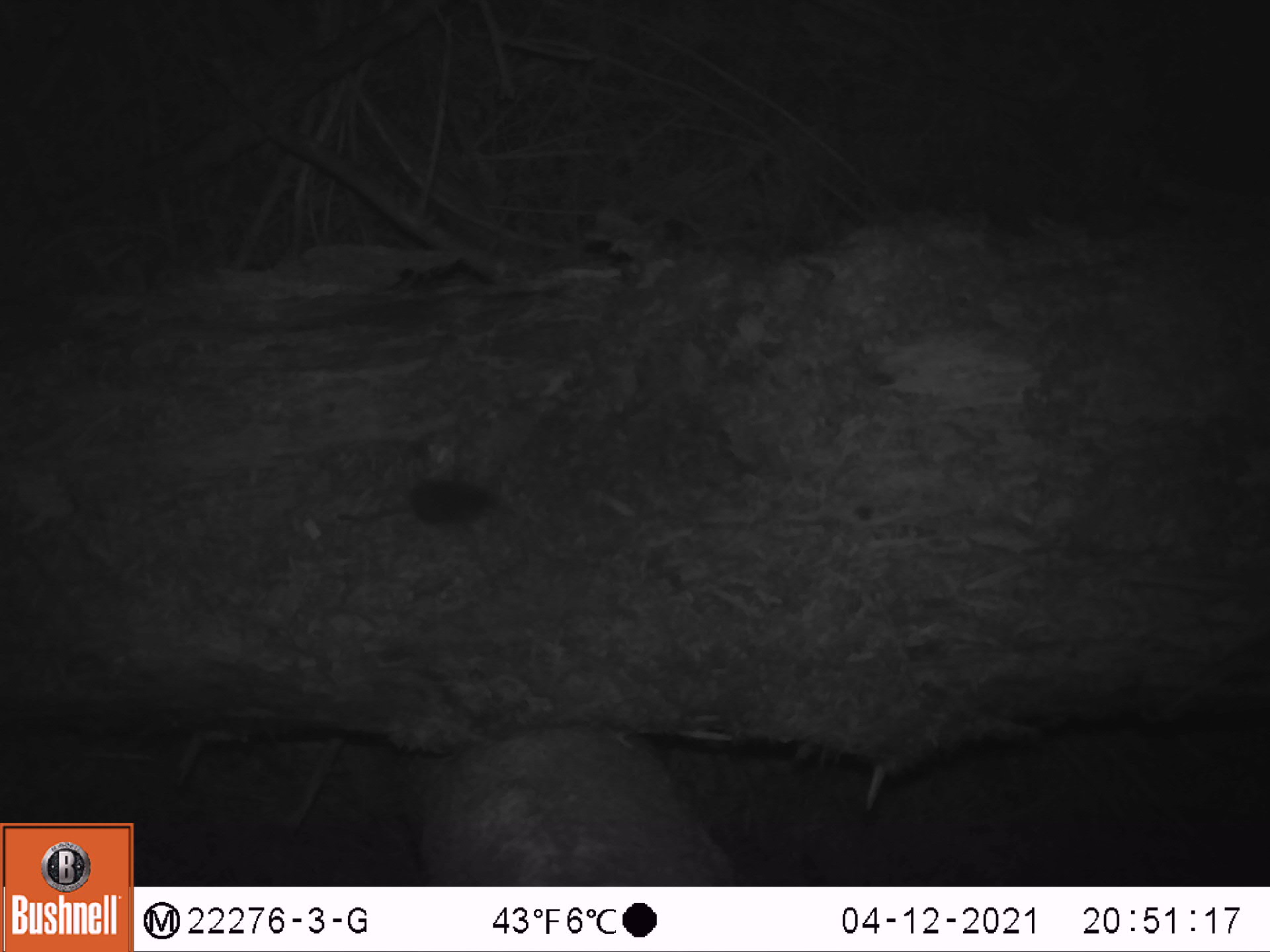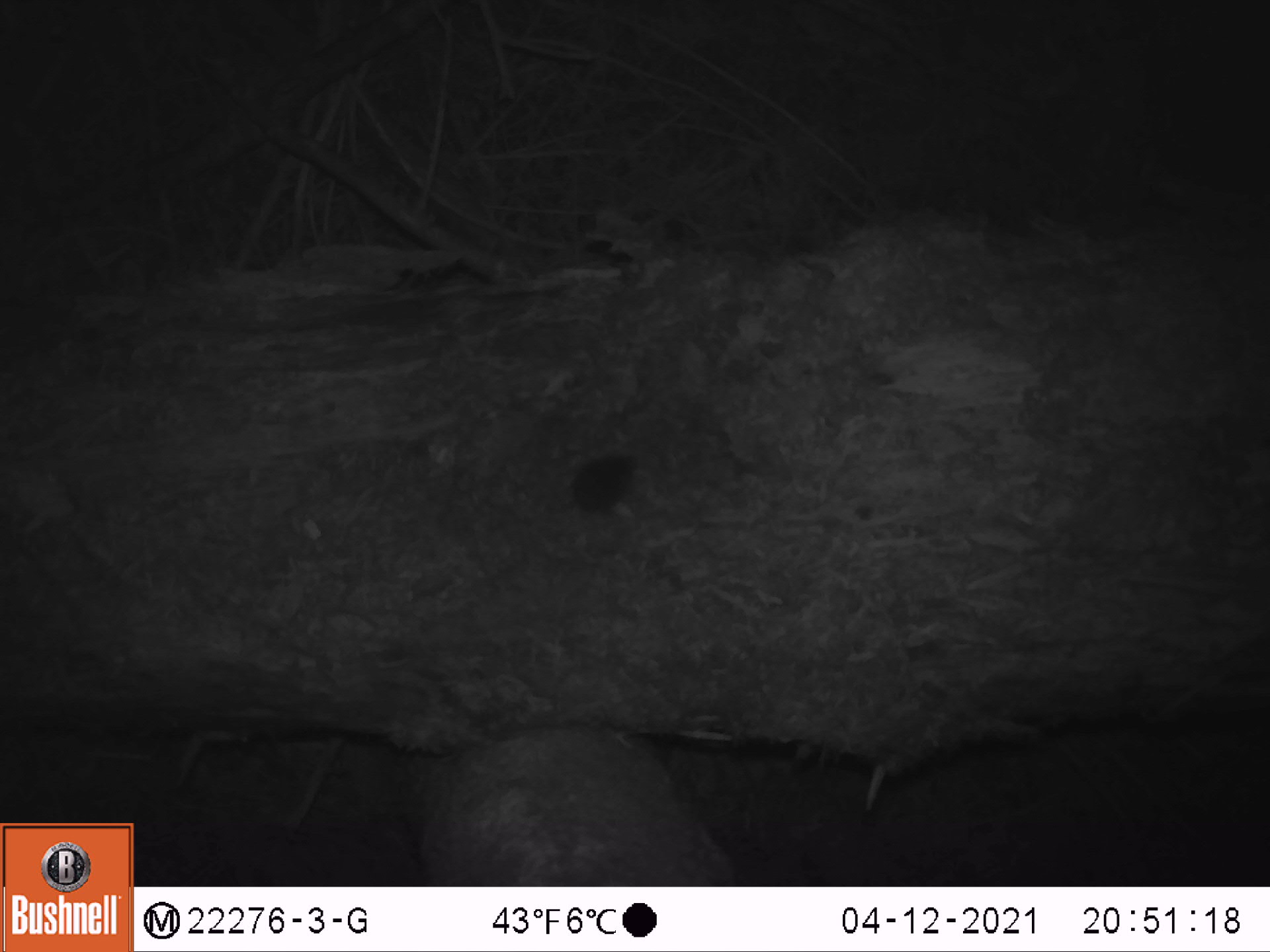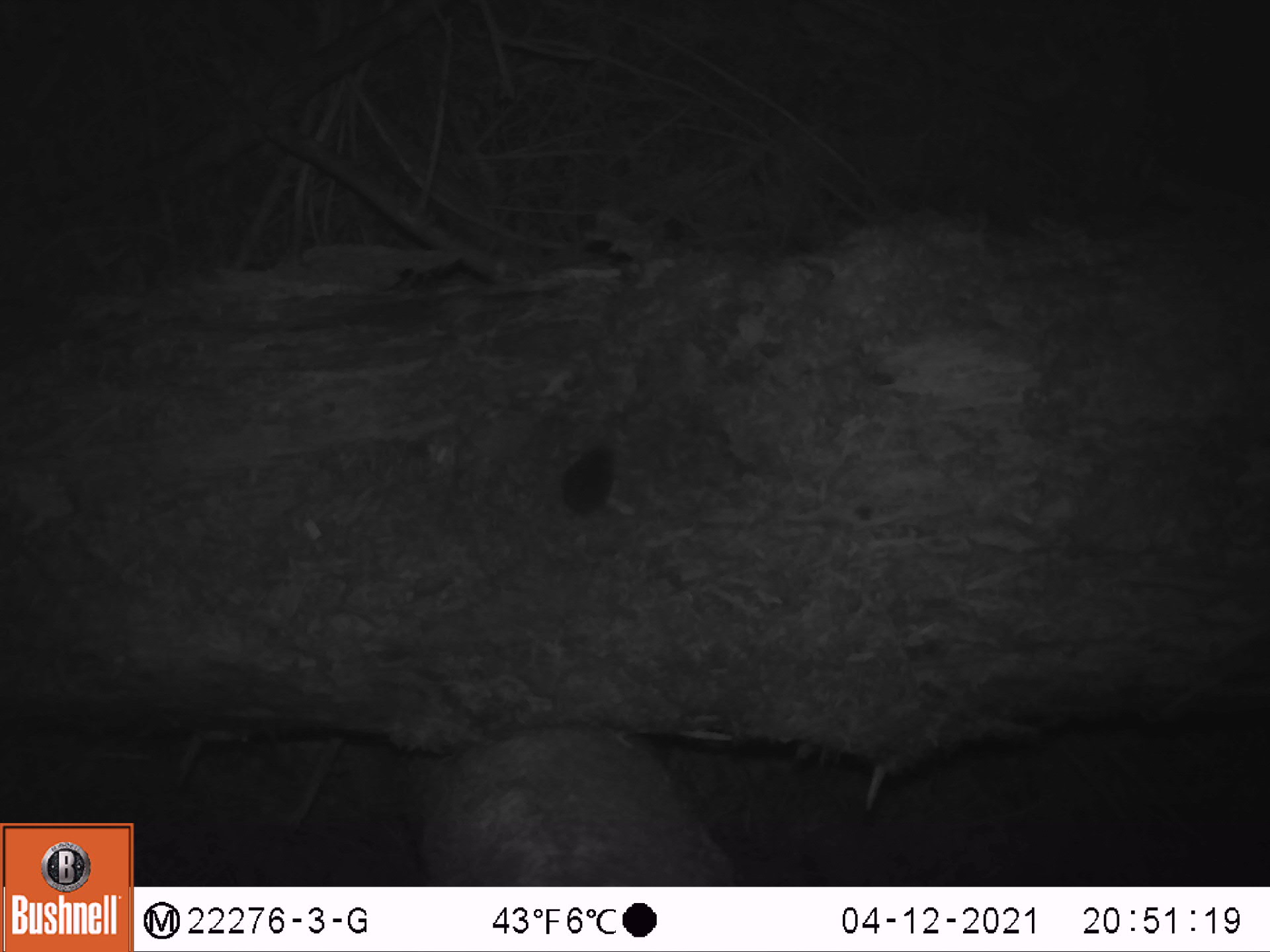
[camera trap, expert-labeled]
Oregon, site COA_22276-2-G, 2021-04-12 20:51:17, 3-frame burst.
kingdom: Animalia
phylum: Chordata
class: Mammalia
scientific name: Mammalia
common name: small mammal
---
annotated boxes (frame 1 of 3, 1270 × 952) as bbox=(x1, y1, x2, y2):
small mammal: bbox=(316, 448, 523, 559)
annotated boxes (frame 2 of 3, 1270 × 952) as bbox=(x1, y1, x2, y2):
small mammal: bbox=(509, 414, 665, 562)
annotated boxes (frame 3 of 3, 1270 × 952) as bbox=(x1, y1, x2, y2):
small mammal: bbox=(512, 414, 640, 579)